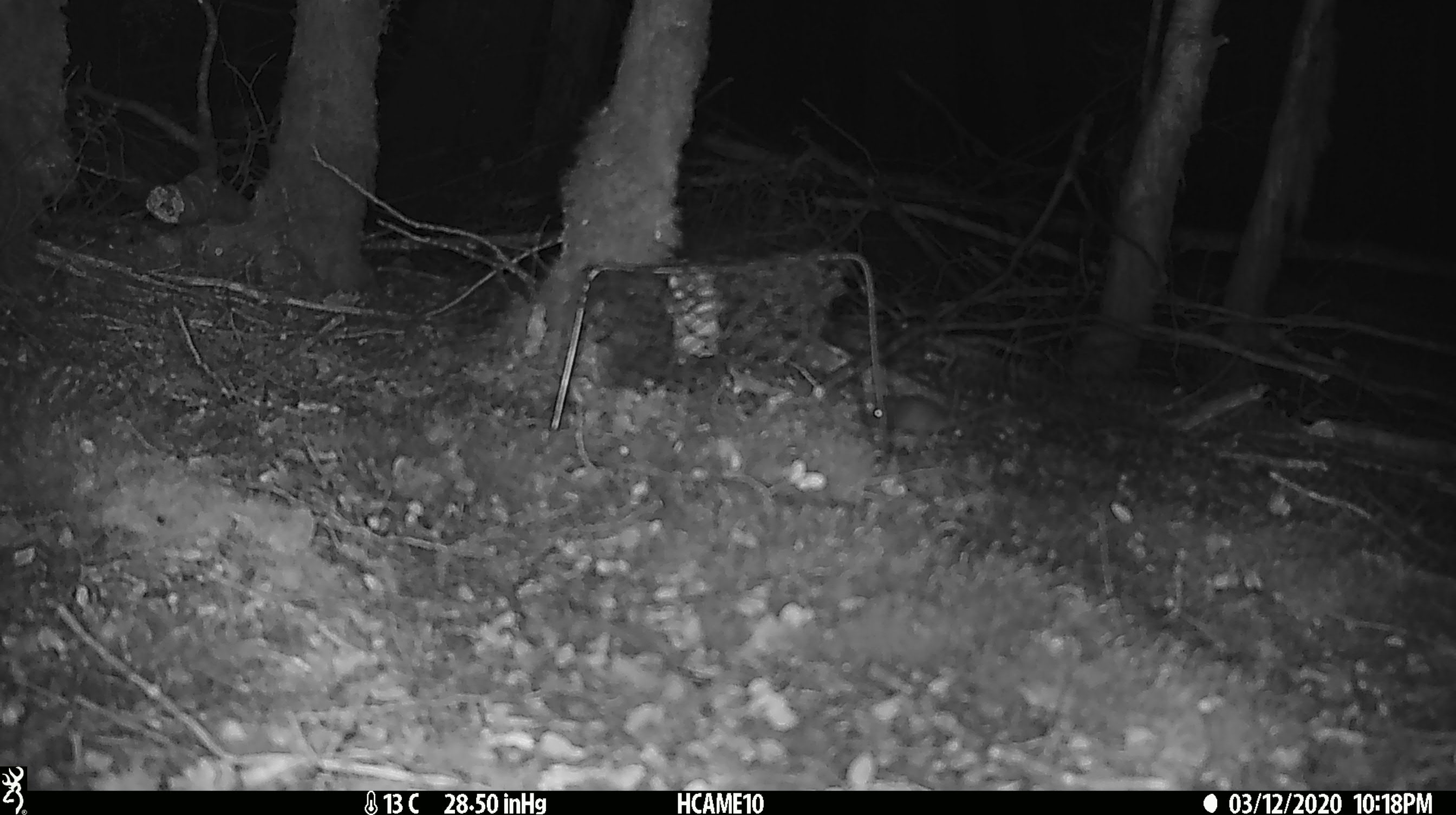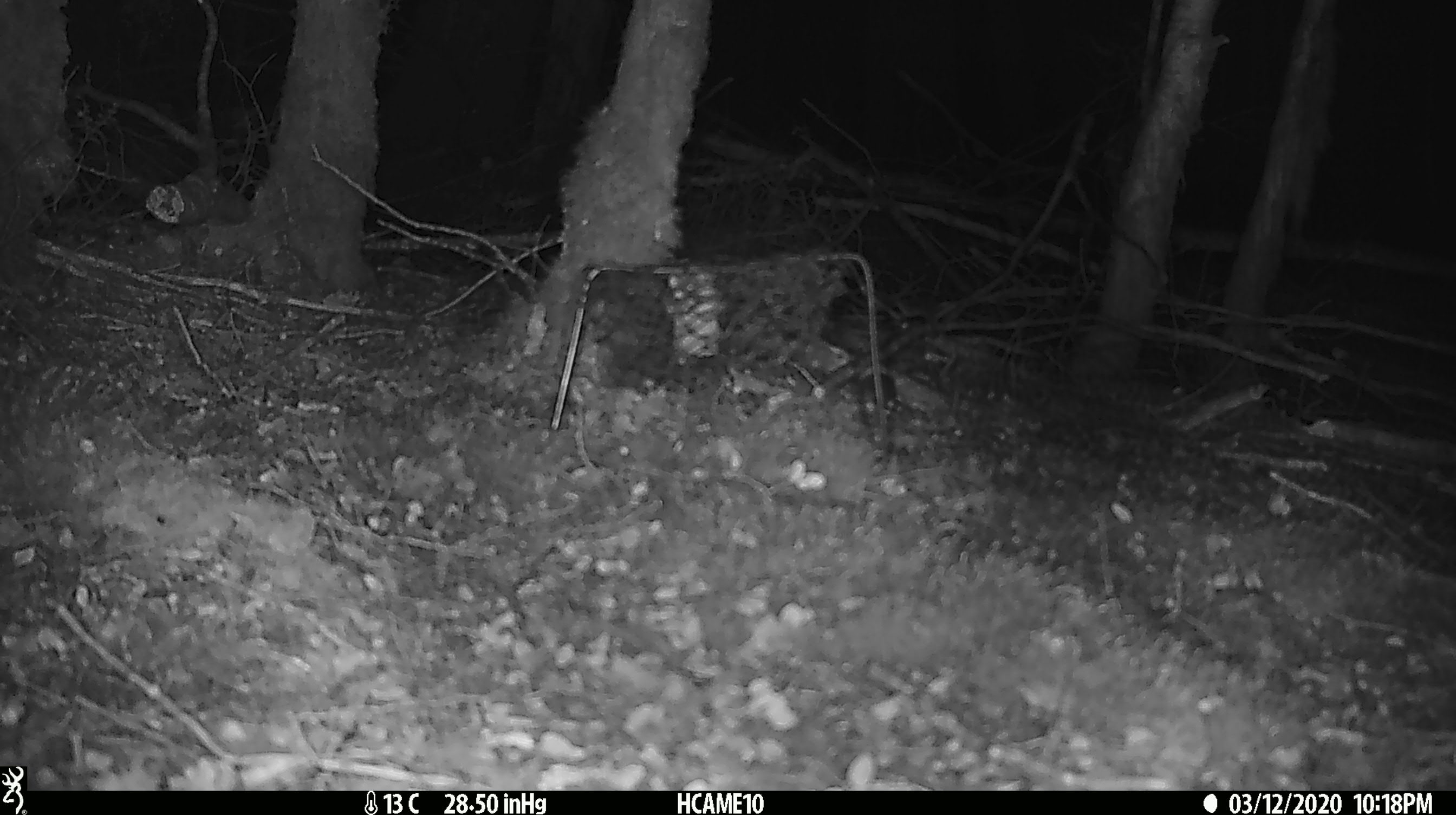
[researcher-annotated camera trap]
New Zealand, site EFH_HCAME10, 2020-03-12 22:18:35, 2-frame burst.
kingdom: Animalia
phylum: Chordata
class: Mammalia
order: Rodentia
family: Muridae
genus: Mus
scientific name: Mus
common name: mouse